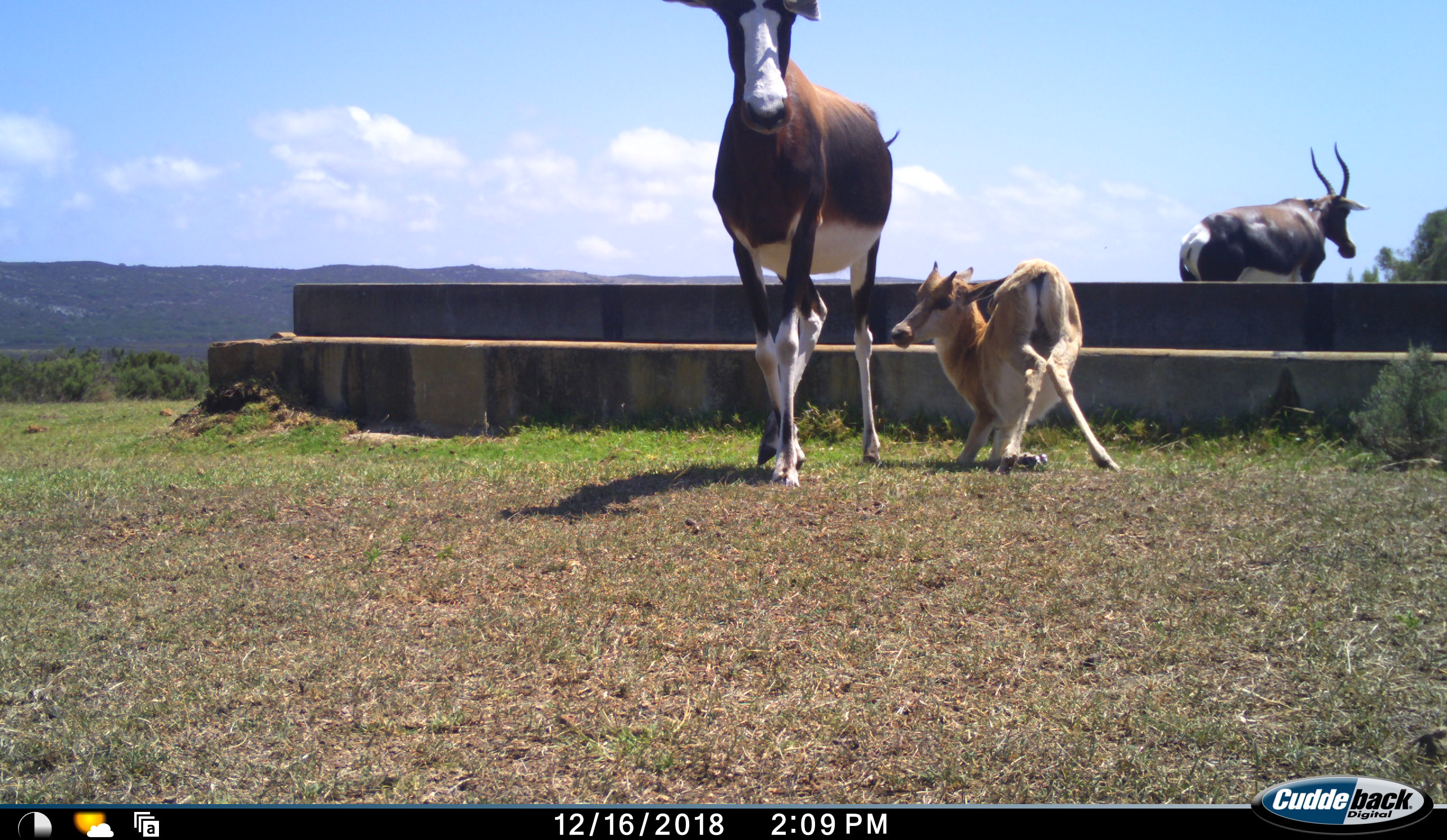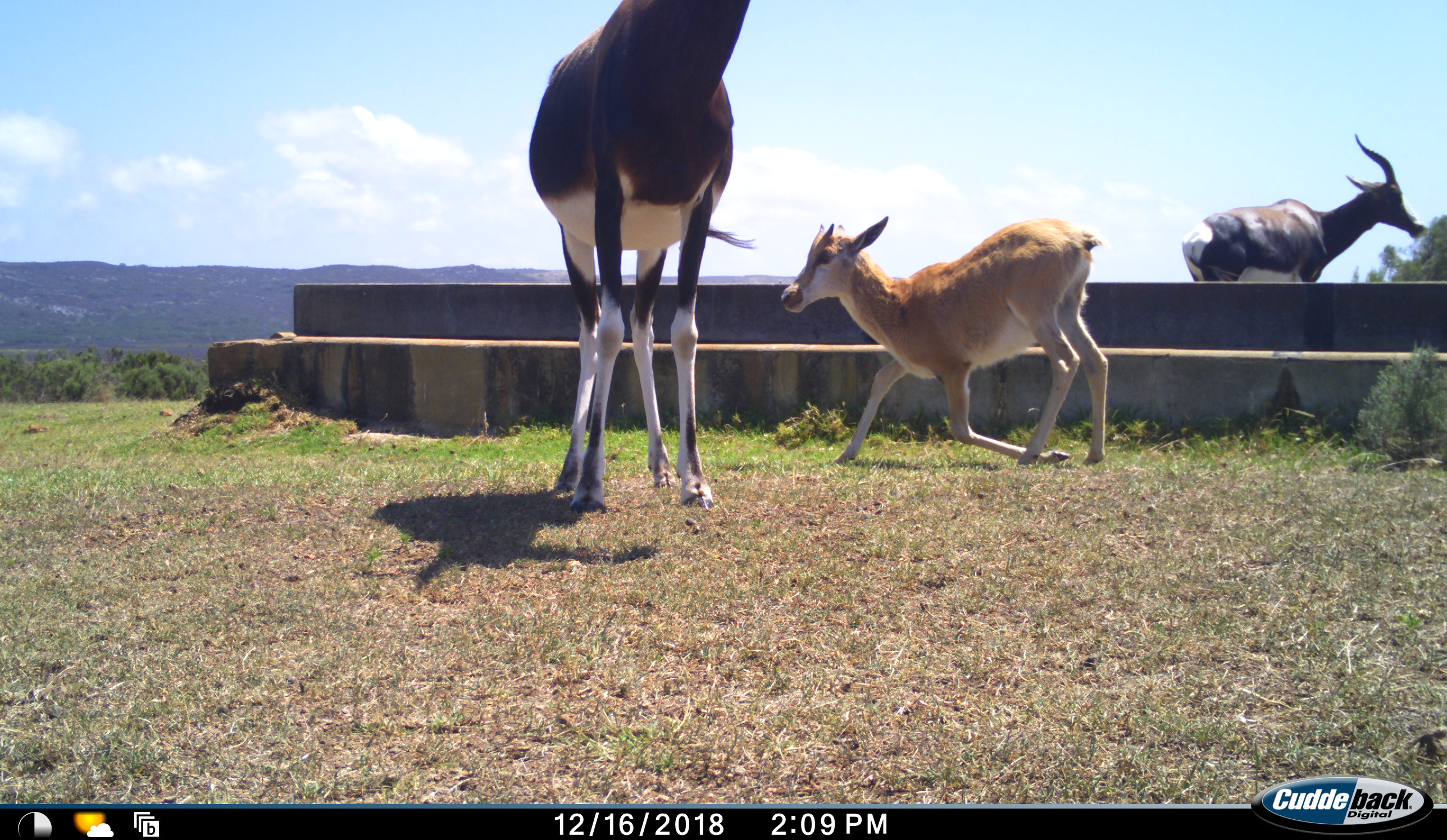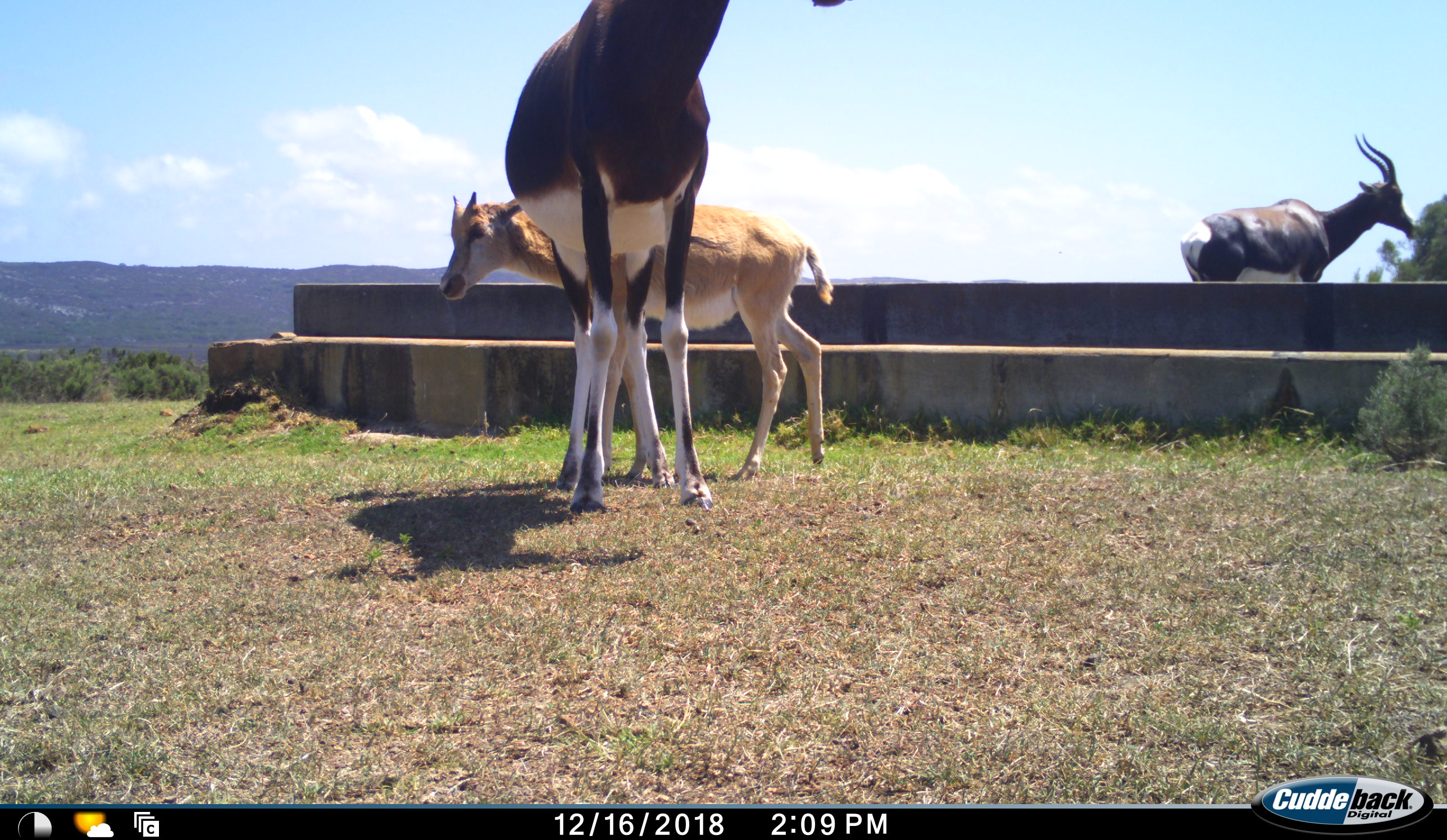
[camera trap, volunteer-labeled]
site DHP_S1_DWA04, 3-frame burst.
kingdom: Animalia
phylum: Chordata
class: Mammalia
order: Artiodactyla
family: Bovidae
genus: Damaliscus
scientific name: Damaliscus pygargus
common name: bontebok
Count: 3.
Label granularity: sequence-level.